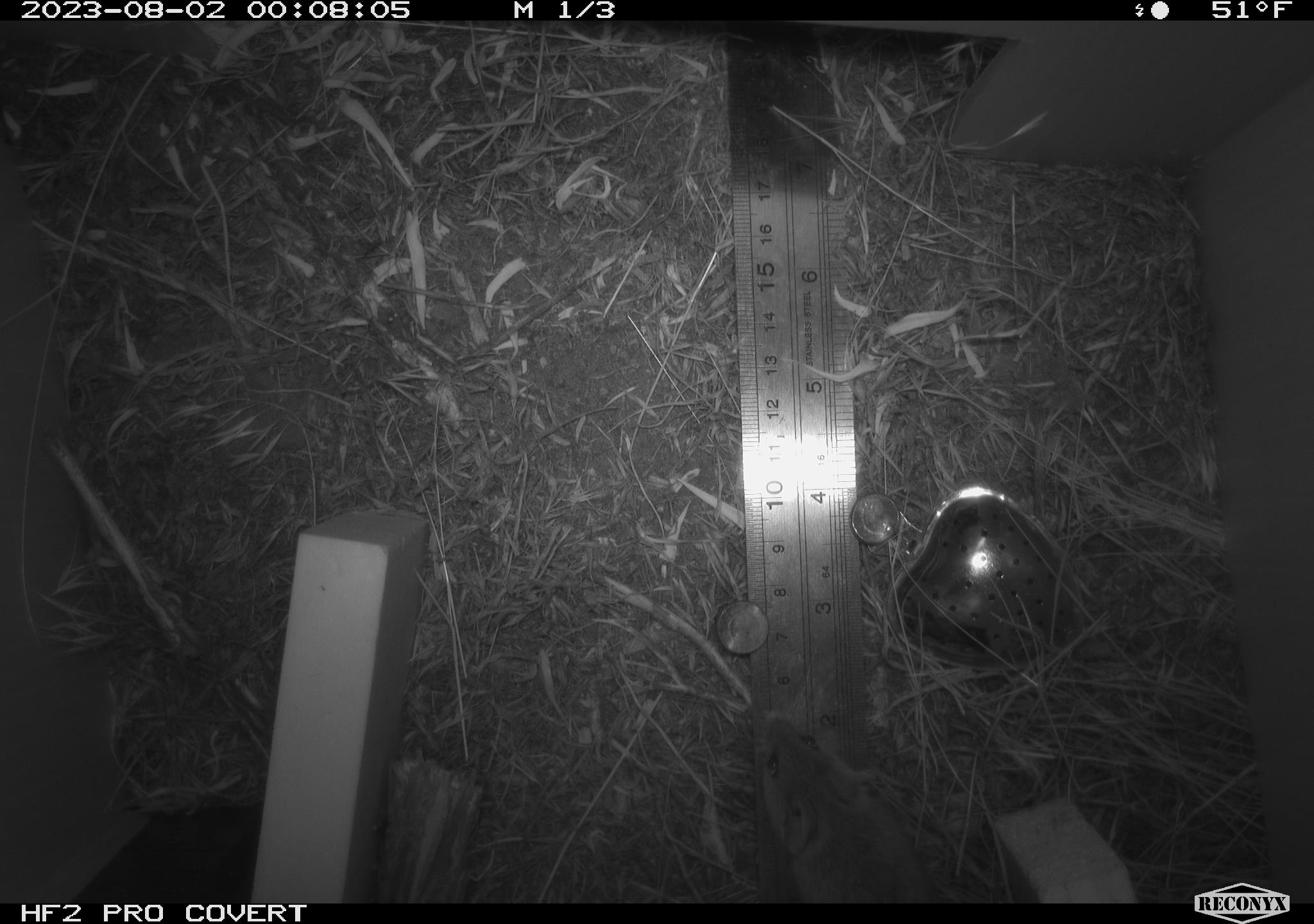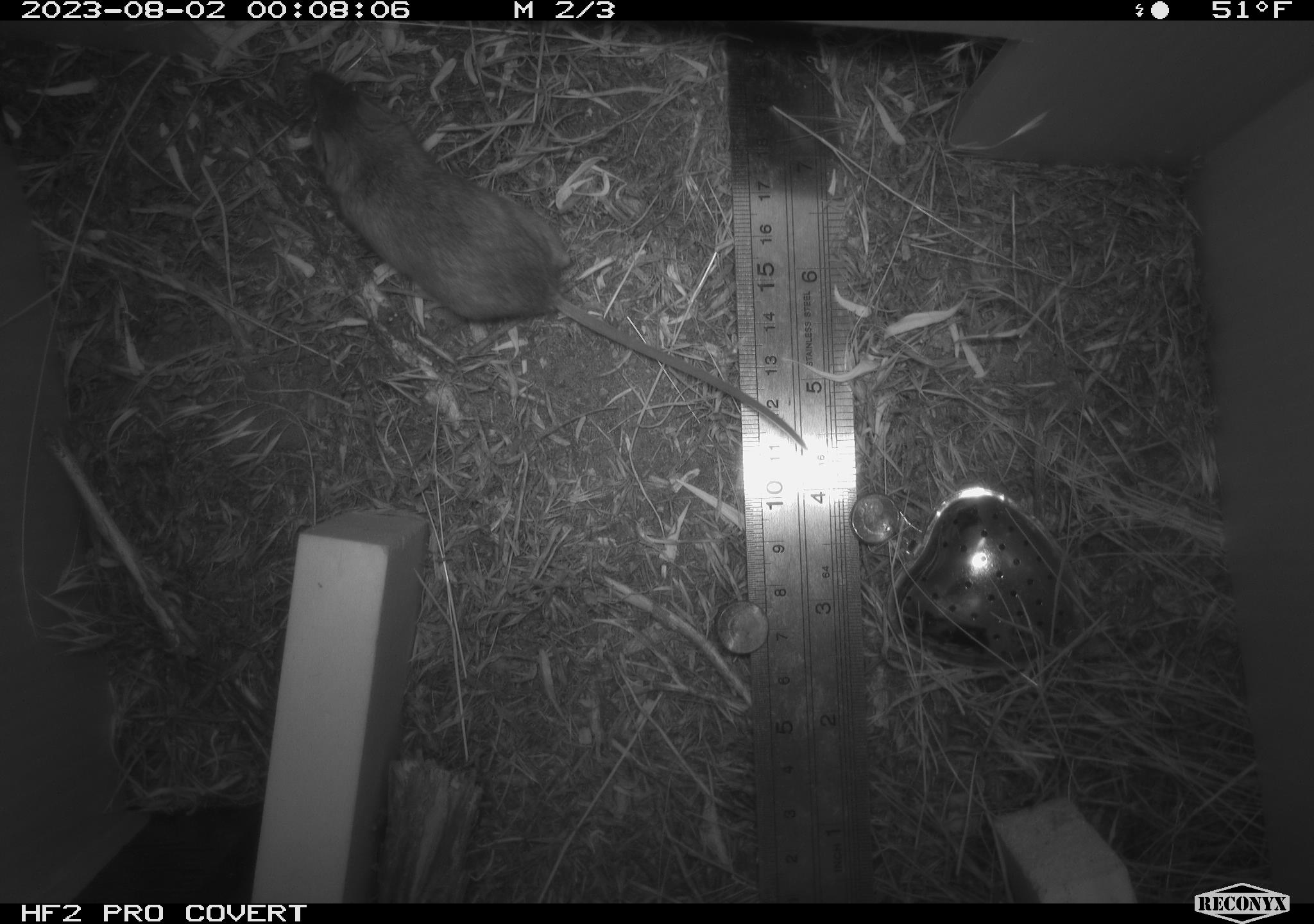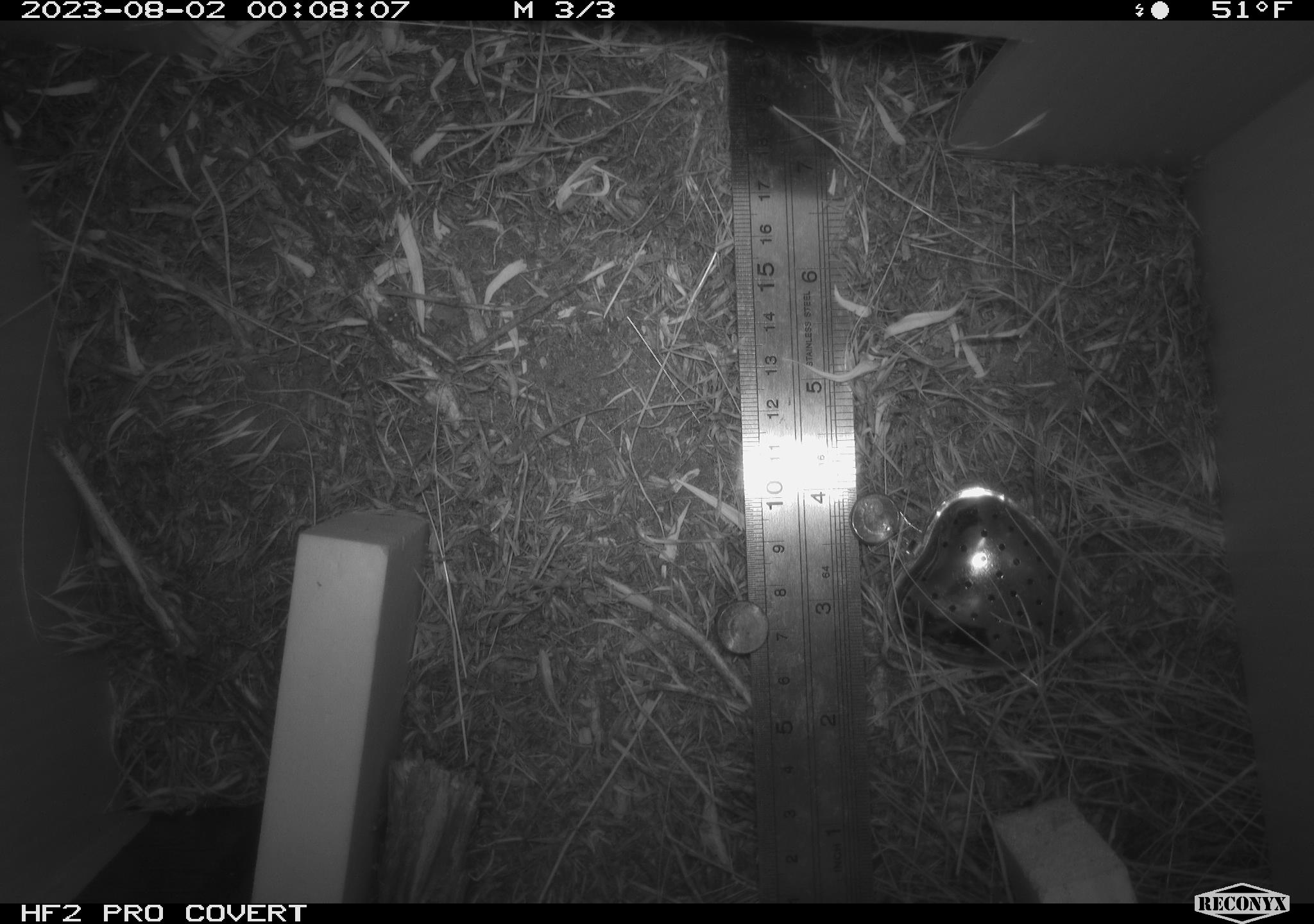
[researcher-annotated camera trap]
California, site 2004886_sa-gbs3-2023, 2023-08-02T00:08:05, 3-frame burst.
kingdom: Animalia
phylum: Chordata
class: Mammalia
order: Rodentia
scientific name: Rodentia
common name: mouse species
Mouse species (Rodentia).